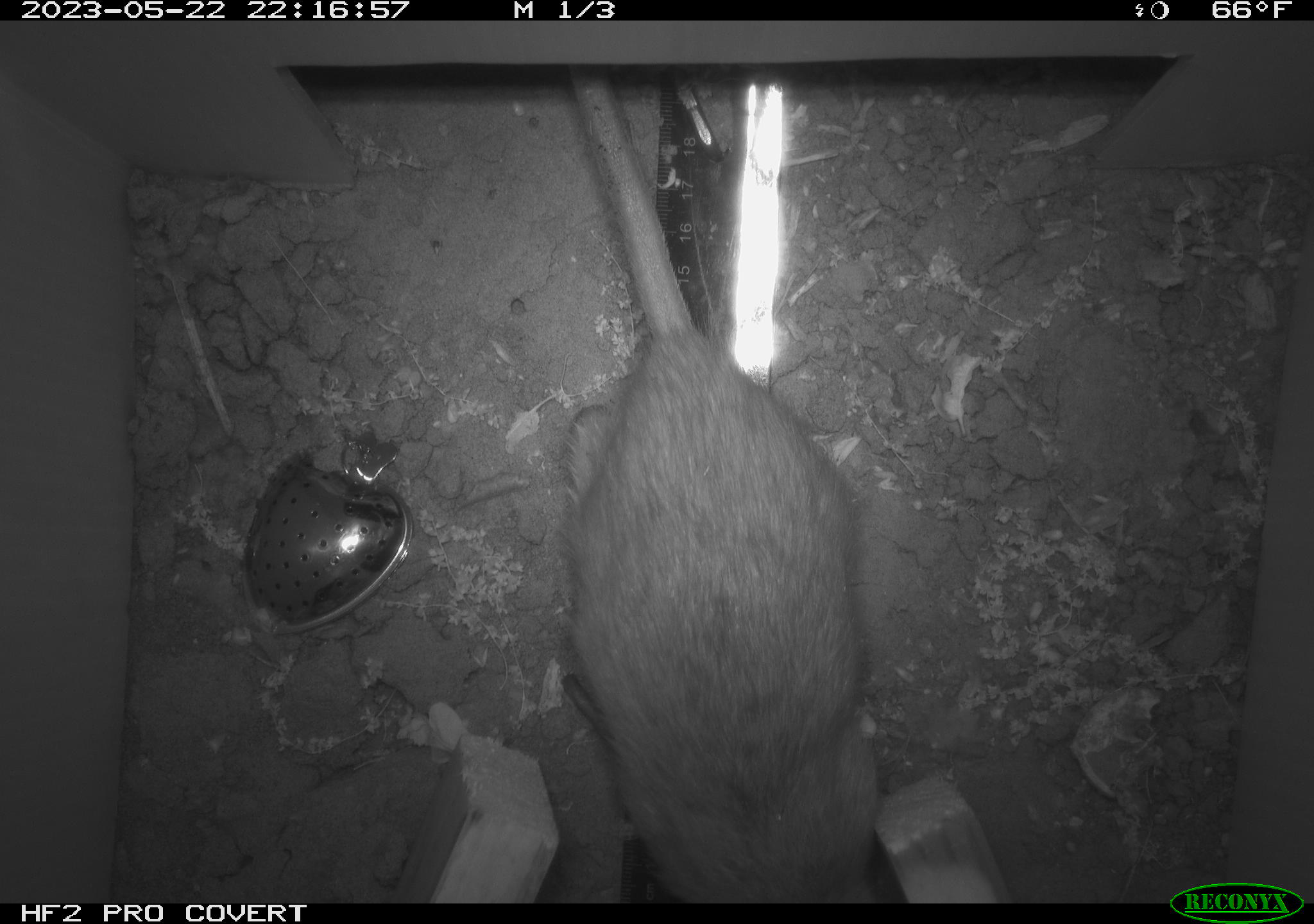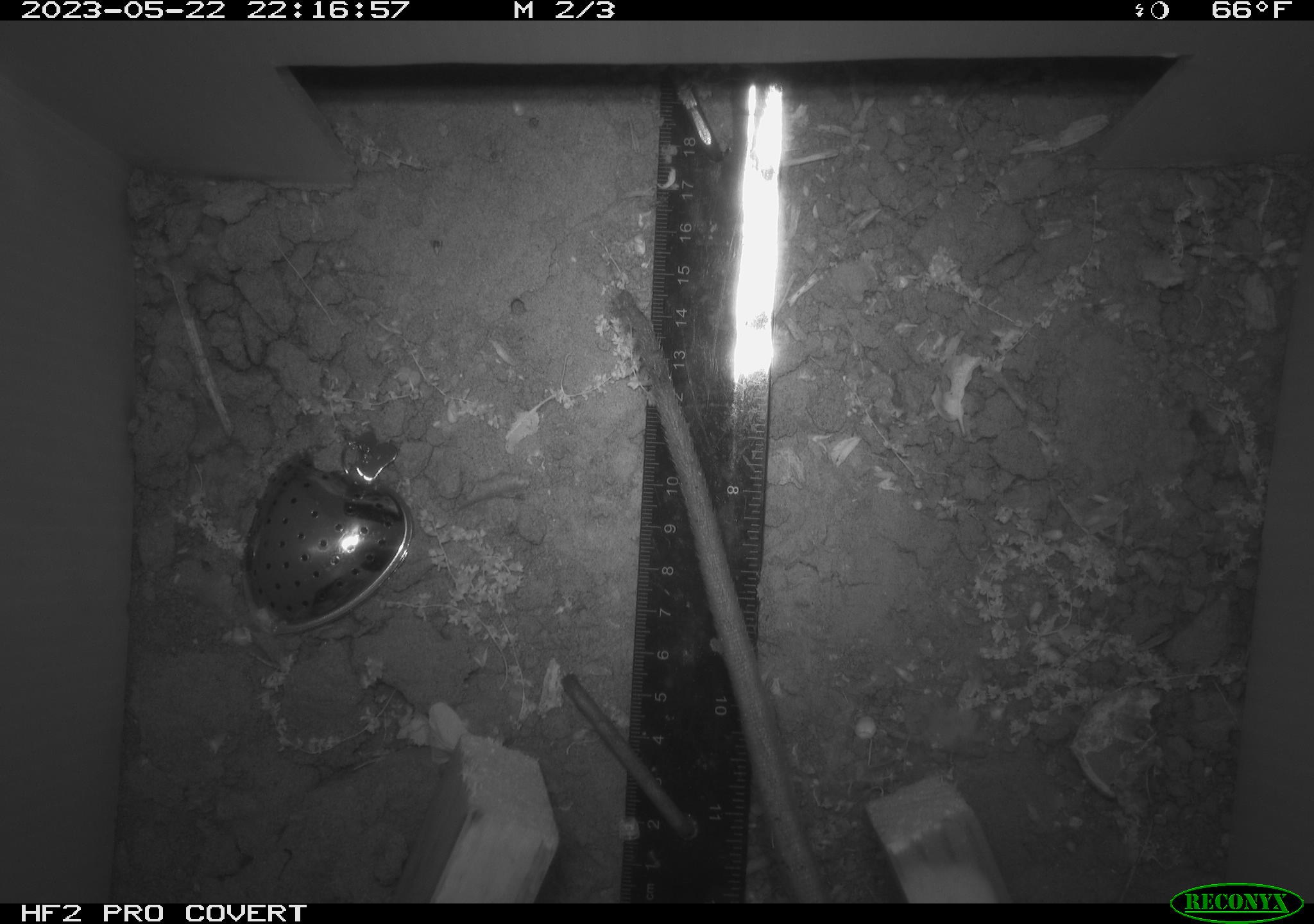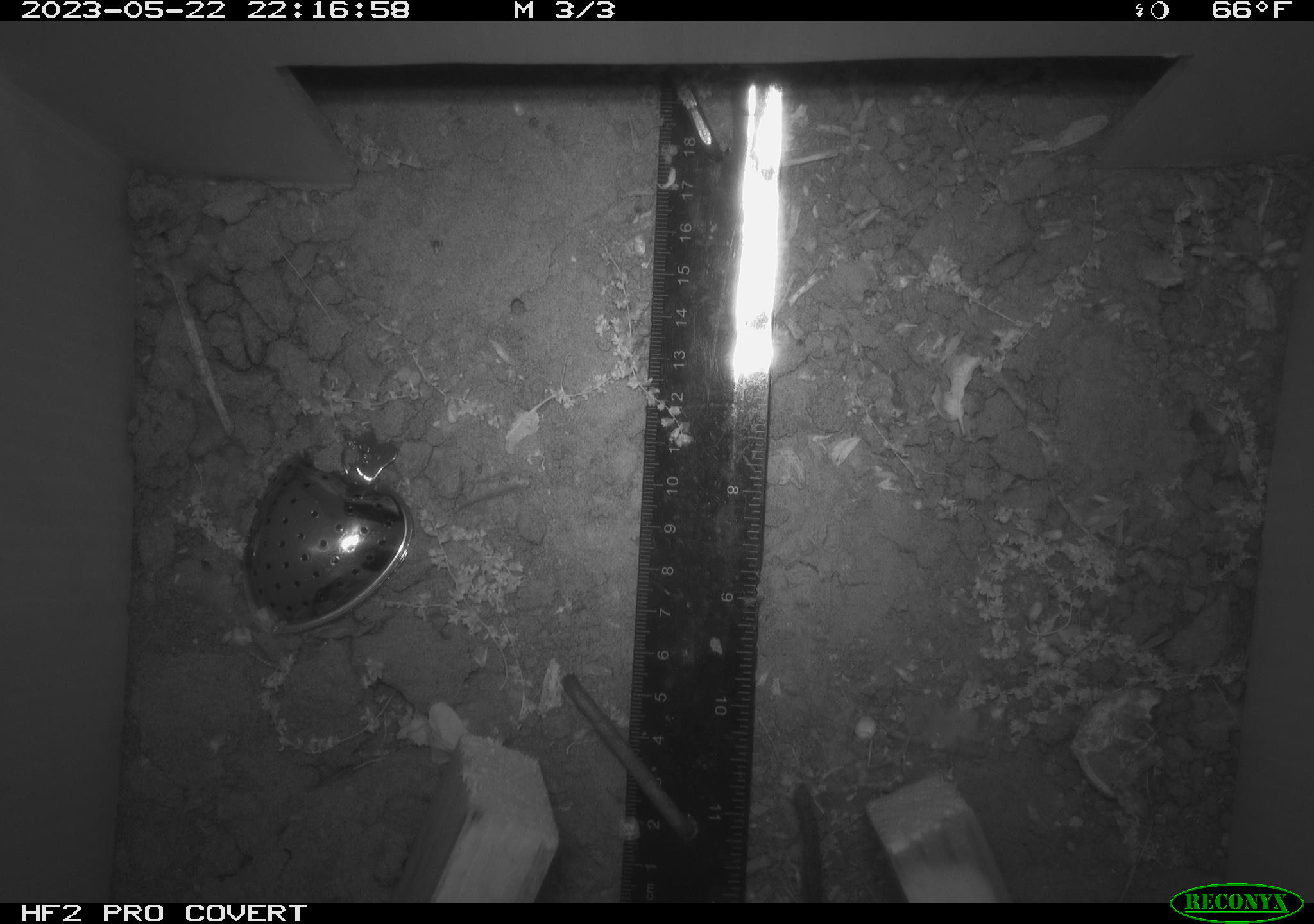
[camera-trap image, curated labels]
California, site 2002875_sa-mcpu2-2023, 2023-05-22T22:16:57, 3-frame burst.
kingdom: Animalia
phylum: Chordata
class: Mammalia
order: Rodentia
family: Muridae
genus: Rattus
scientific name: Rattus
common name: rat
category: rattus species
Rattus species (rat) (Rattus).